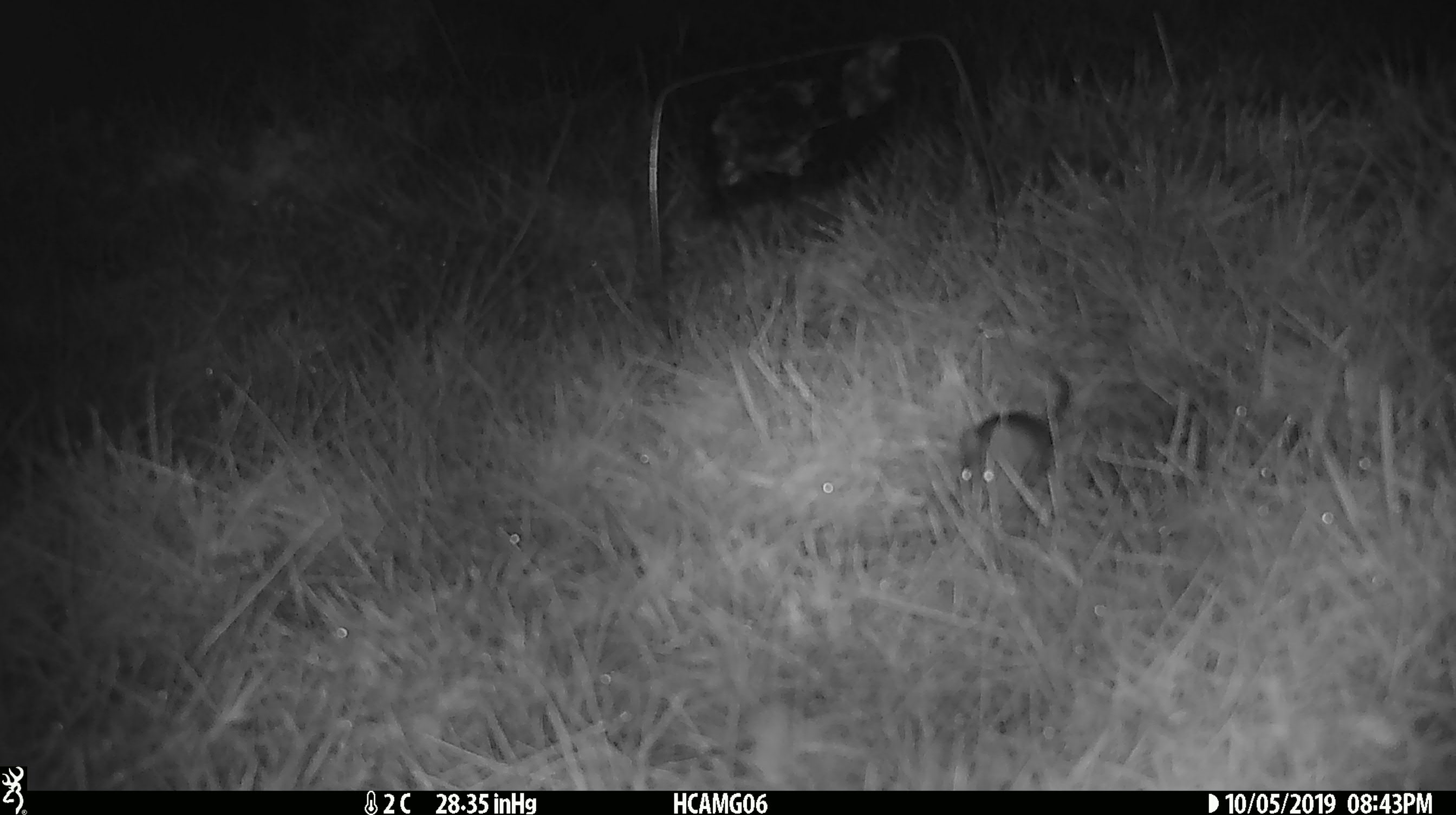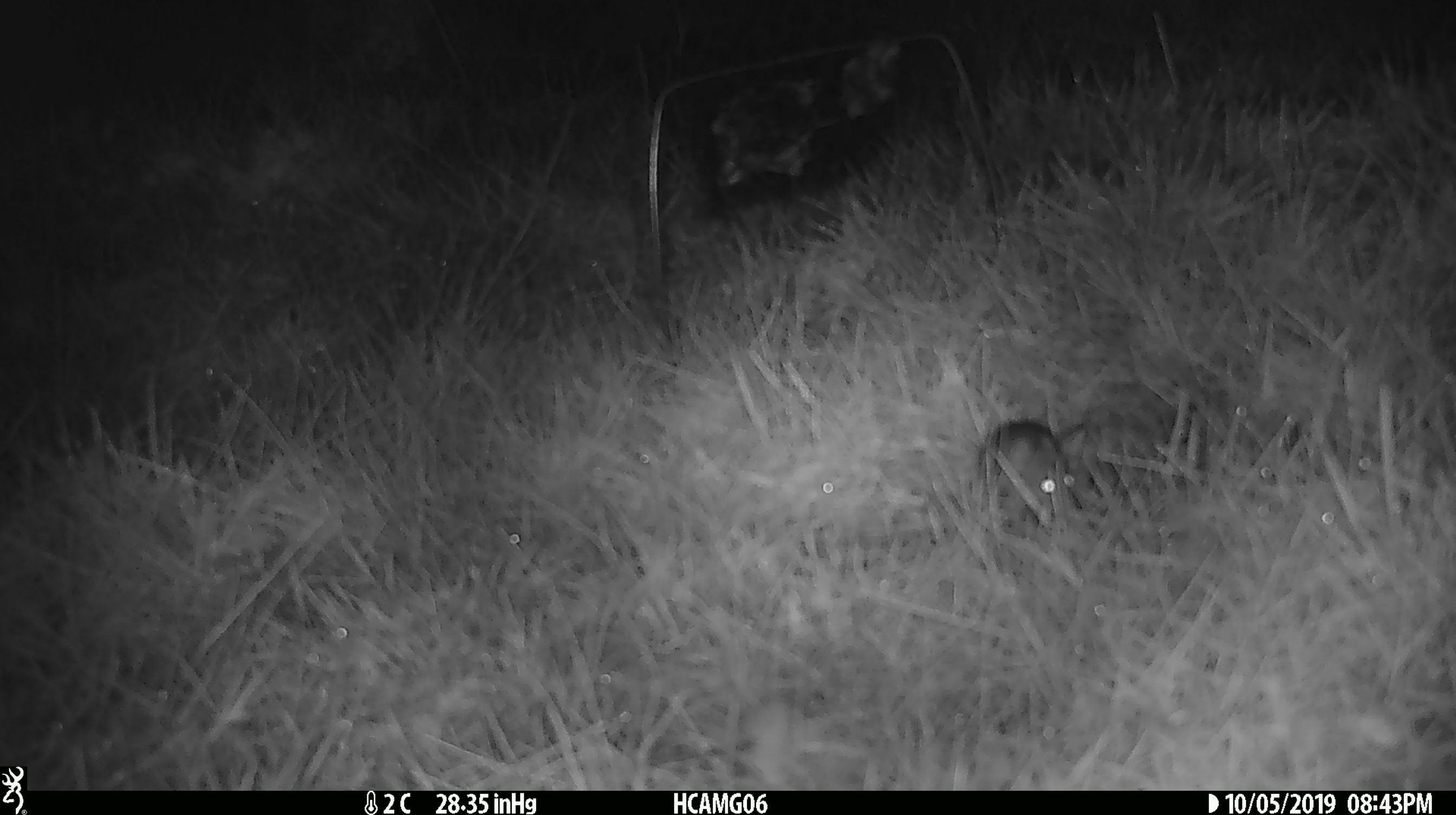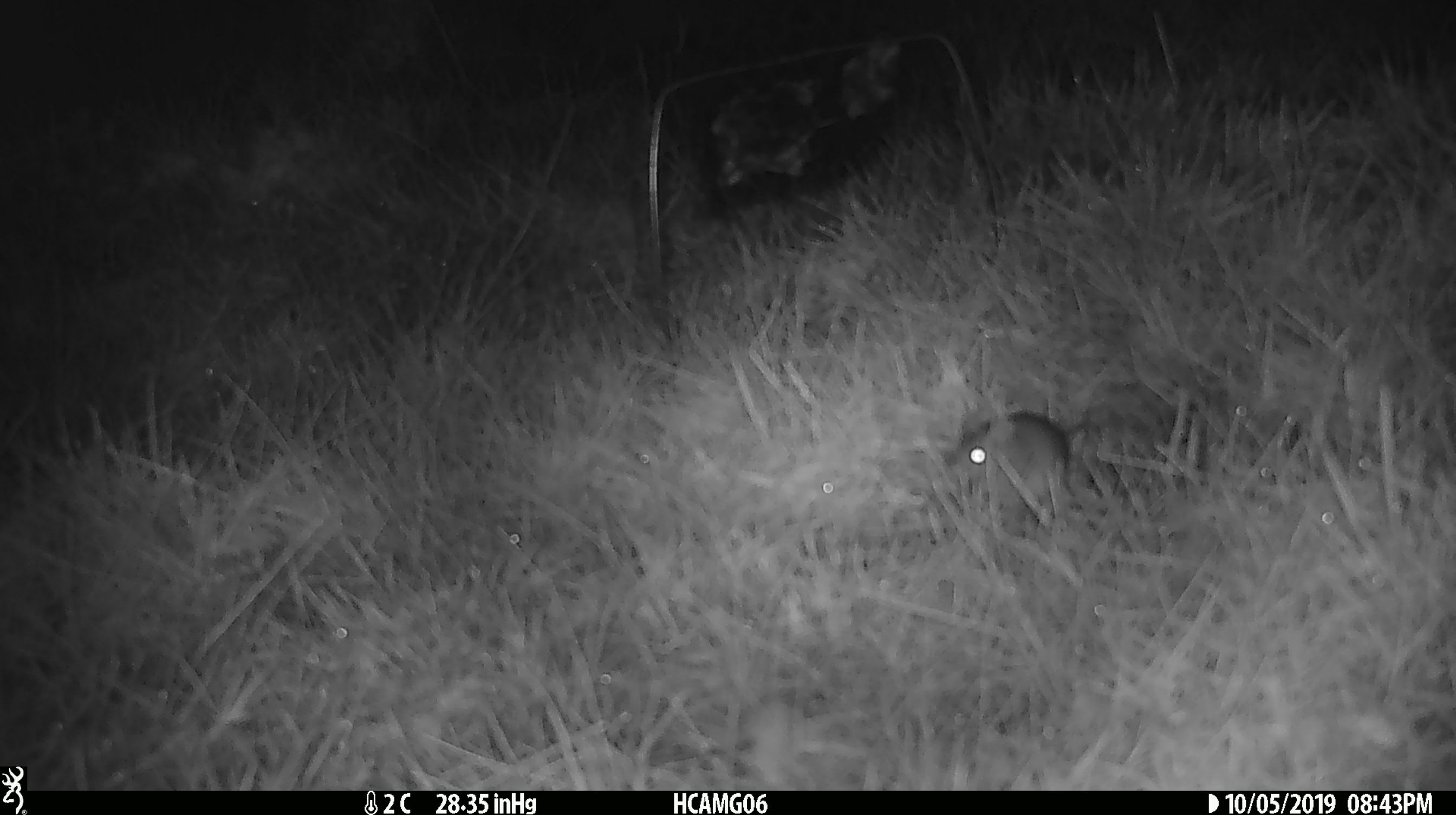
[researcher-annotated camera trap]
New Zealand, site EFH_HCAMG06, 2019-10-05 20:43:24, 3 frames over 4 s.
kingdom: Animalia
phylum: Chordata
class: Mammalia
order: Rodentia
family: Muridae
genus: Mus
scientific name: Mus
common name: mouse